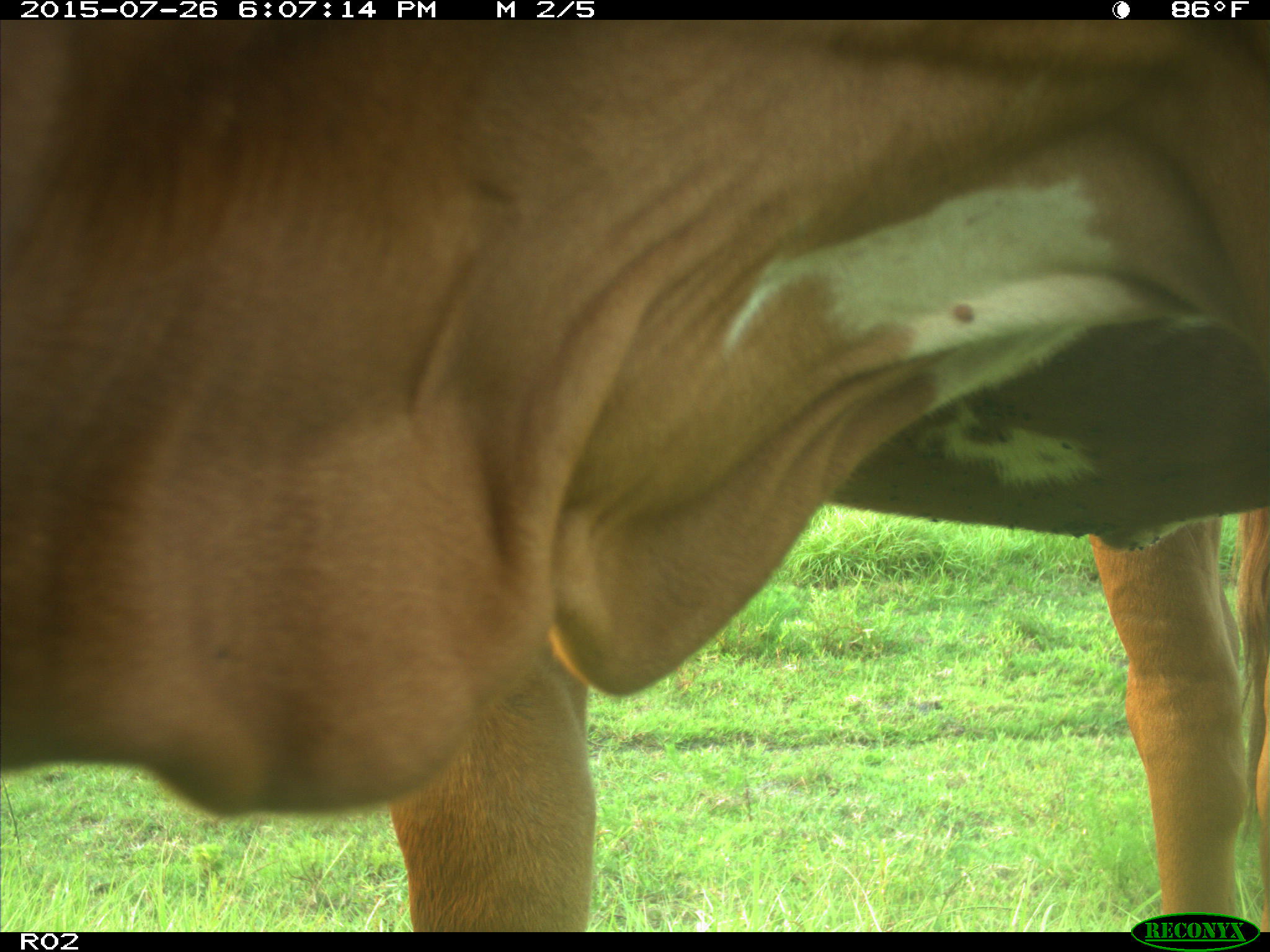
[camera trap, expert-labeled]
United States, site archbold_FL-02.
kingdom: Animalia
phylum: Chordata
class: Mammalia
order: Artiodactyla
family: Bovidae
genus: Bos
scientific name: Bos taurus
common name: domestic cow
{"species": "Bos taurus (domestic cow)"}